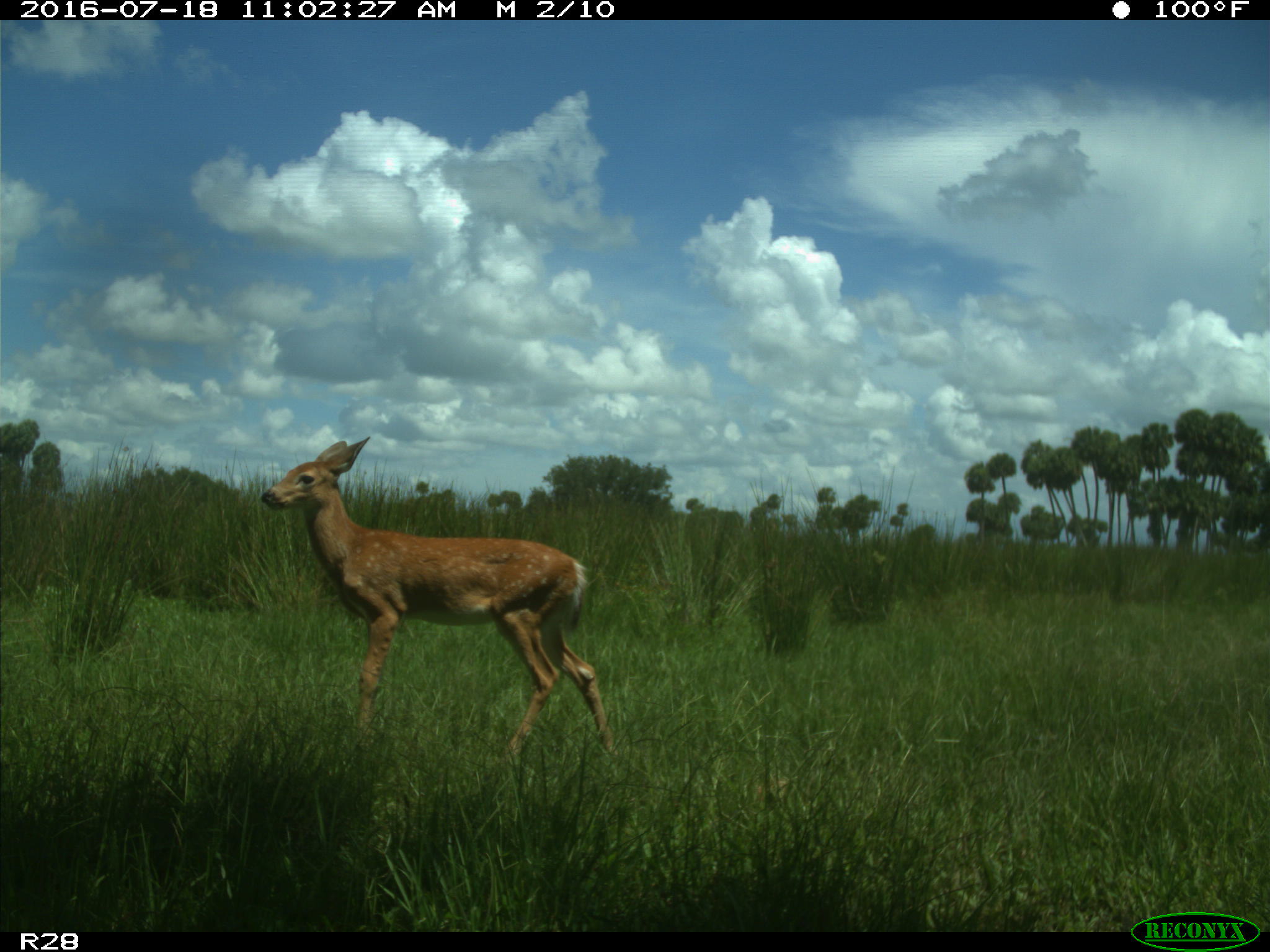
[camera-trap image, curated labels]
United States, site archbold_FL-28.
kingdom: Animalia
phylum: Chordata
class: Mammalia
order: Artiodactyla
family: Cervidae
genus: Odocoileus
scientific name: Odocoileus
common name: deer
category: unidentified deer